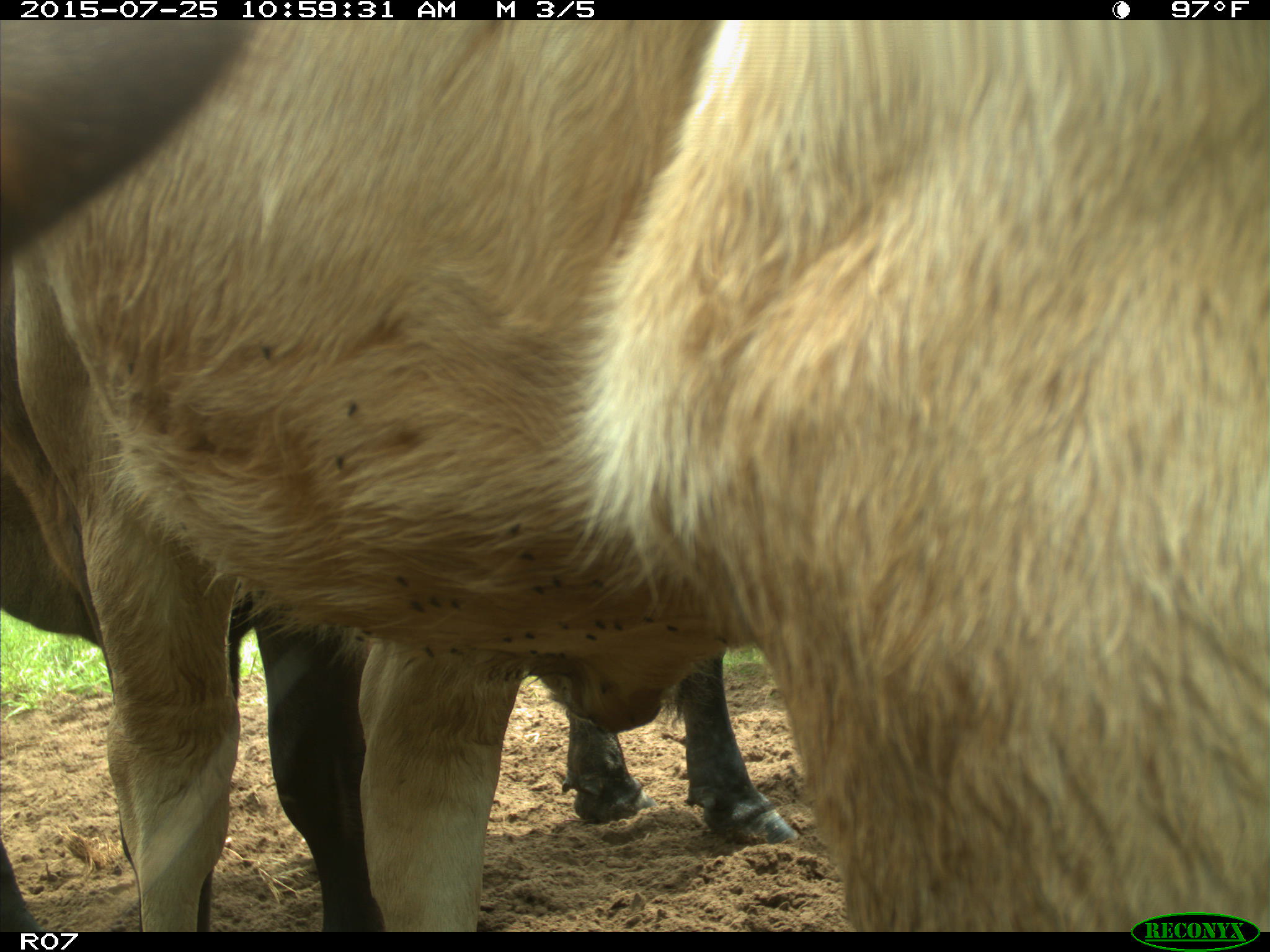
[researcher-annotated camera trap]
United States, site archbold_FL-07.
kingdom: Animalia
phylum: Chordata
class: Mammalia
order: Artiodactyla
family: Bovidae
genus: Bos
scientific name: Bos taurus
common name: domestic cow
Bos taurus (domestic cow).